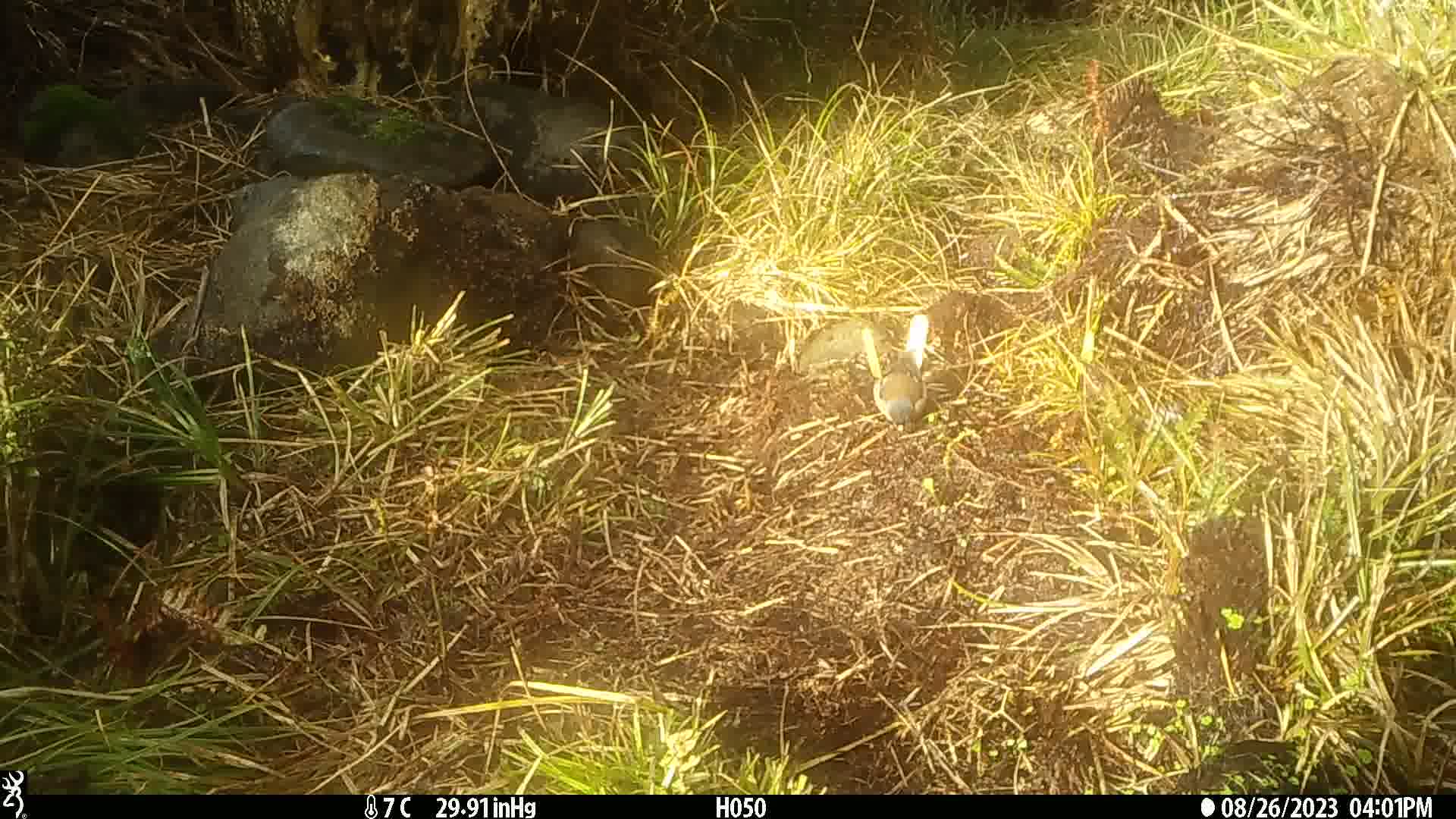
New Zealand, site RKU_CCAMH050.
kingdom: Animalia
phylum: Chordata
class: Aves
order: Passeriformes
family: Fringillidae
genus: Fringilla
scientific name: Fringilla coelebs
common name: common chaffinch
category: chaffinch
Chaffinch (common chaffinch) (Fringilla coelebs).